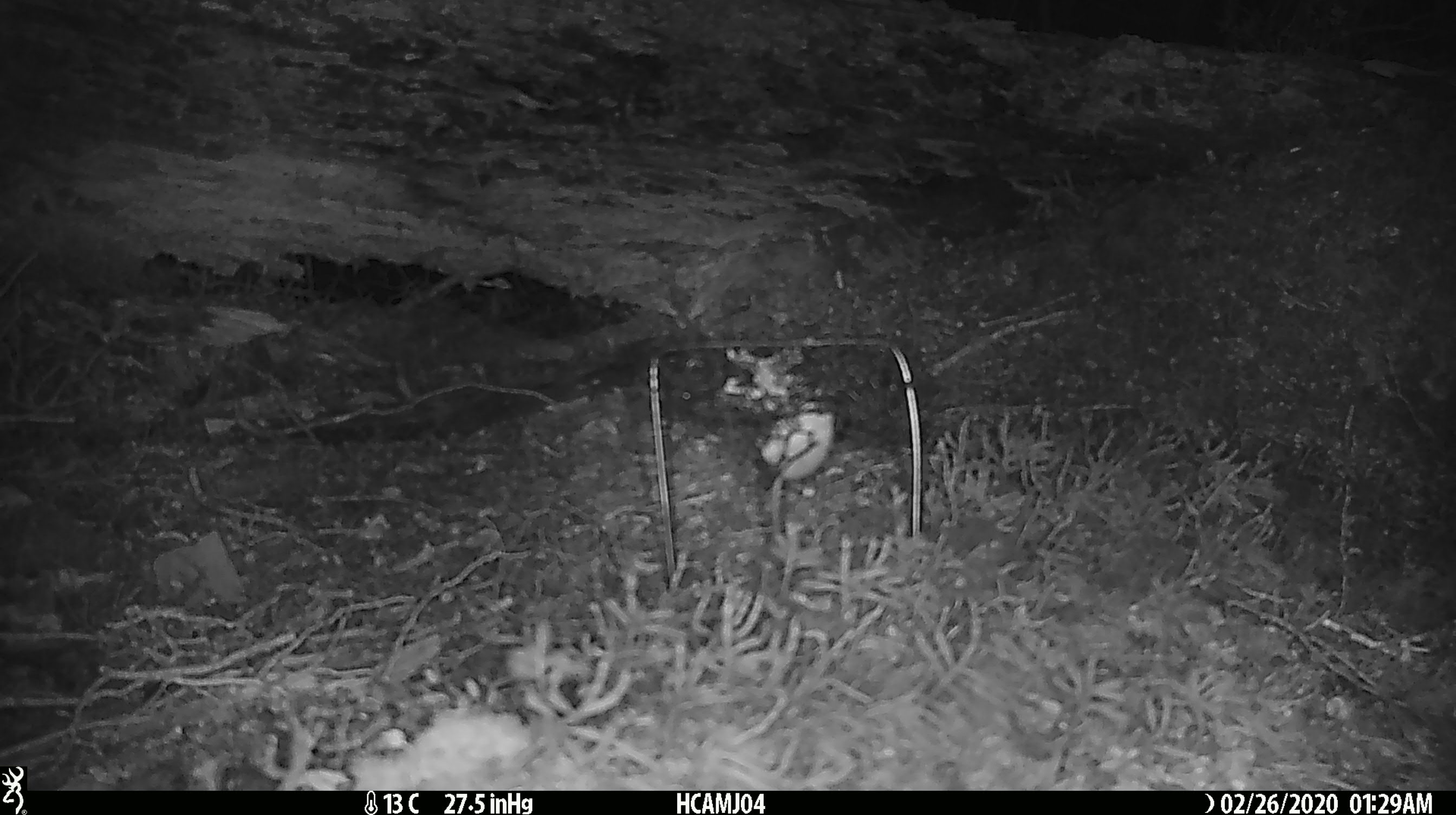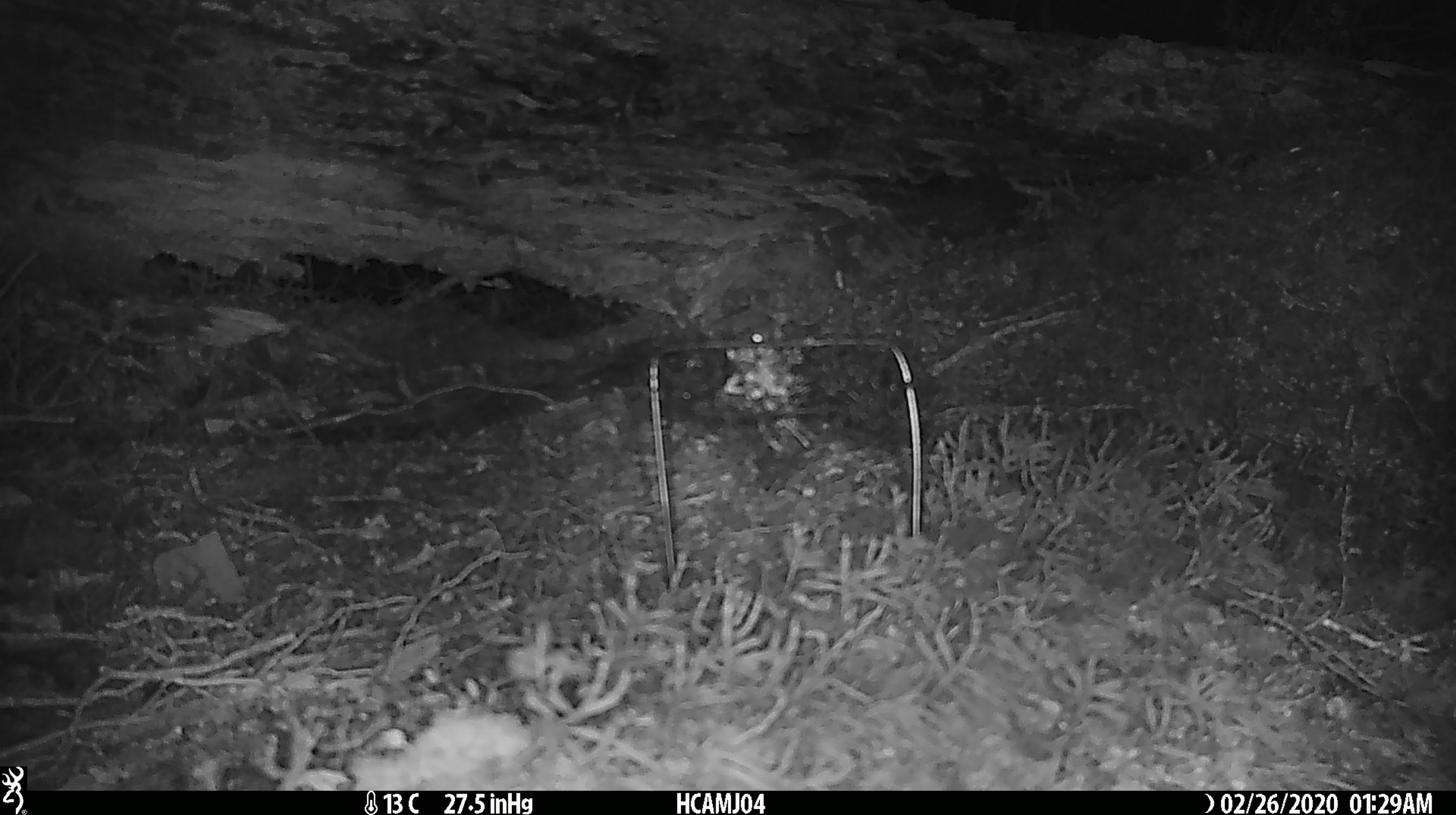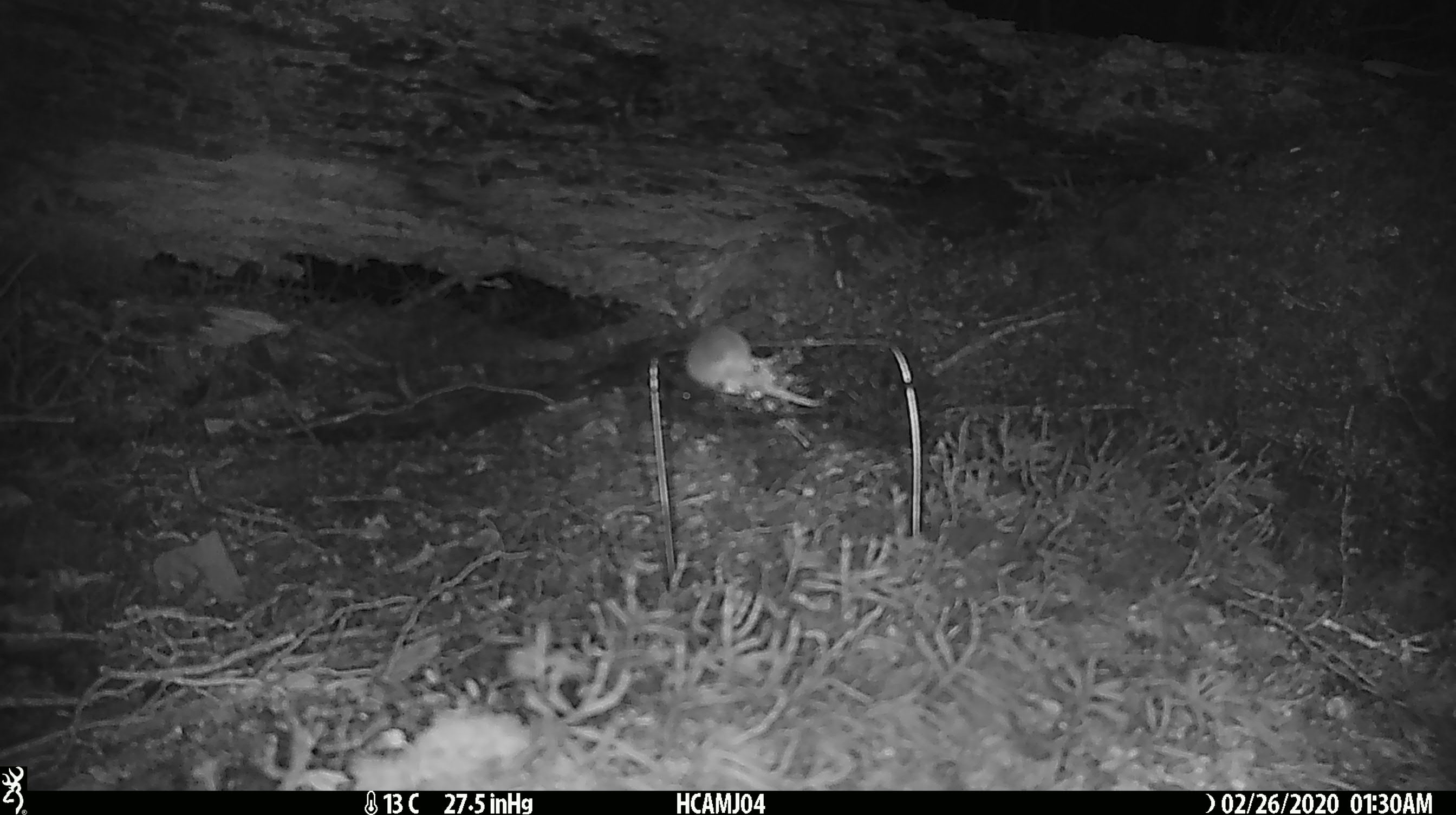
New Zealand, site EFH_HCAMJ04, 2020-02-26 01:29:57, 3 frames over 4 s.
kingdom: Animalia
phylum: Chordata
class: Mammalia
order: Rodentia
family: Muridae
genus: Mus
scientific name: Mus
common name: mouse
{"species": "mouse (Mus)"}